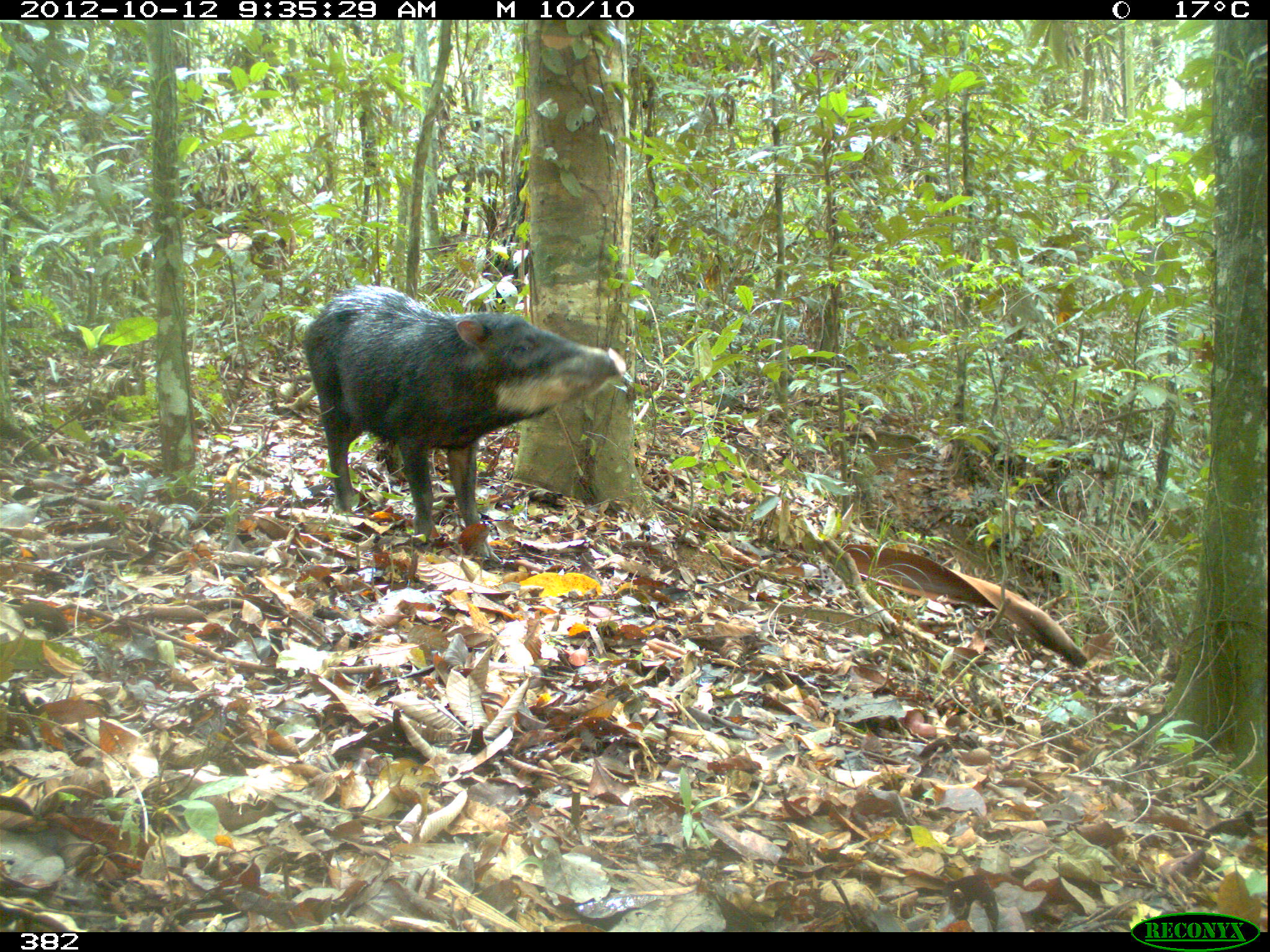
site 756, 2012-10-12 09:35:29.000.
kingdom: Animalia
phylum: Chordata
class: Mammalia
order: Artiodactyla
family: Tayassuidae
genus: Tayassu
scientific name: Tayassu pecari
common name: white-lipped peccary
Tayassu pecari (white-lipped peccary).